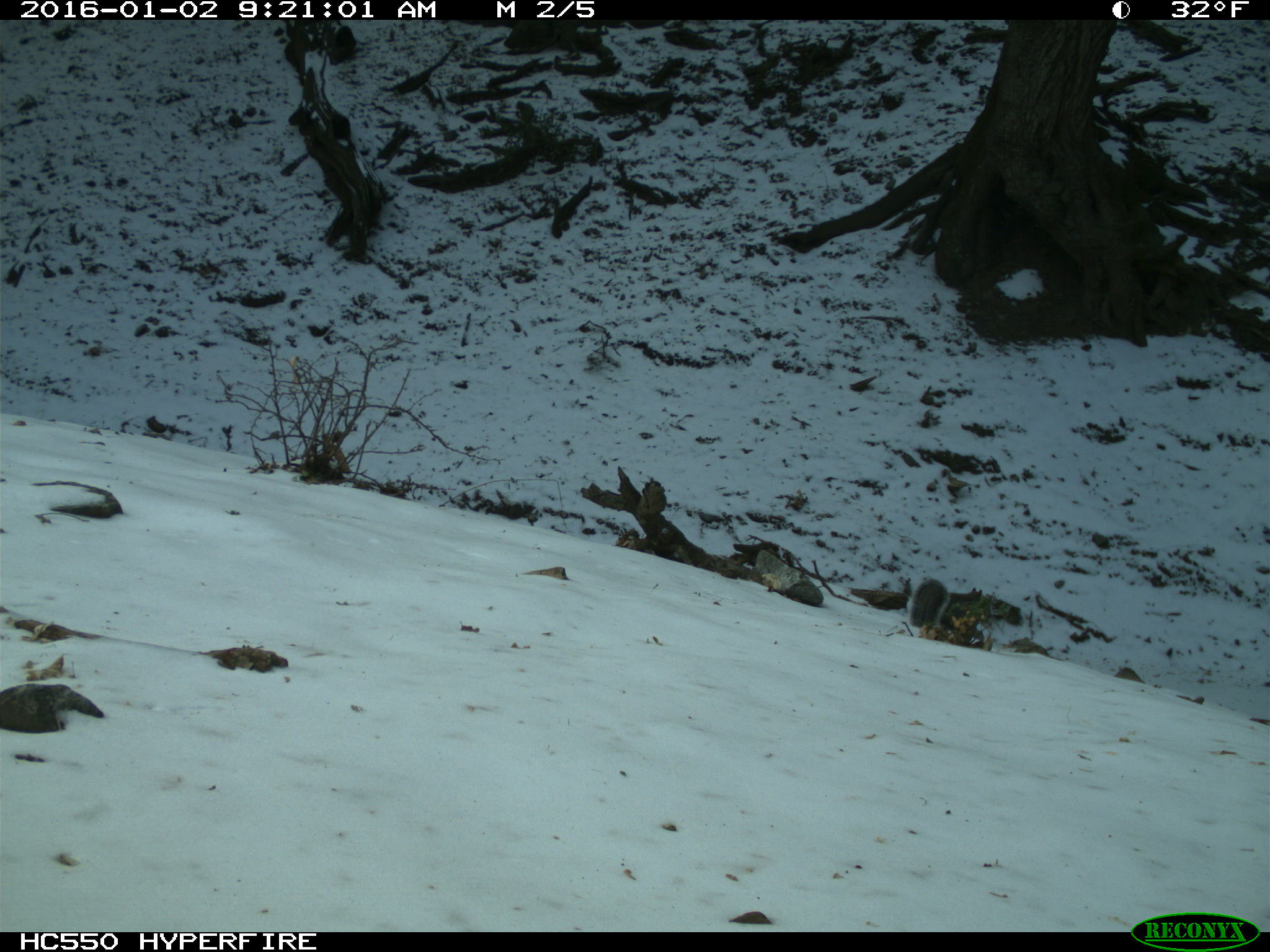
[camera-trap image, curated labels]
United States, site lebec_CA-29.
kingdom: Animalia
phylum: Chordata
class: Mammalia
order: Rodentia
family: Sciuridae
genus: Sciurus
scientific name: Sciurus carolinensis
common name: eastern gray squirrel